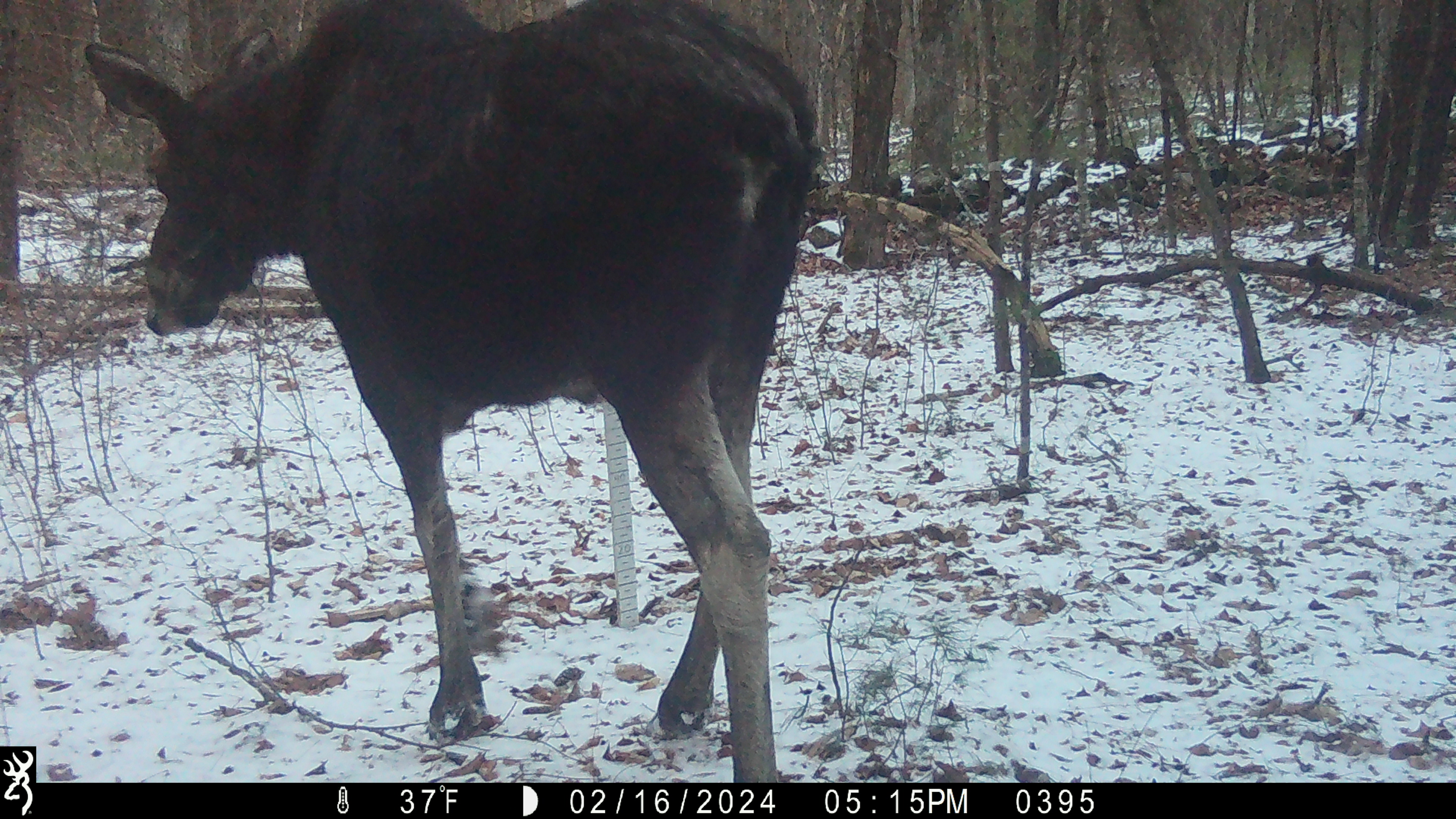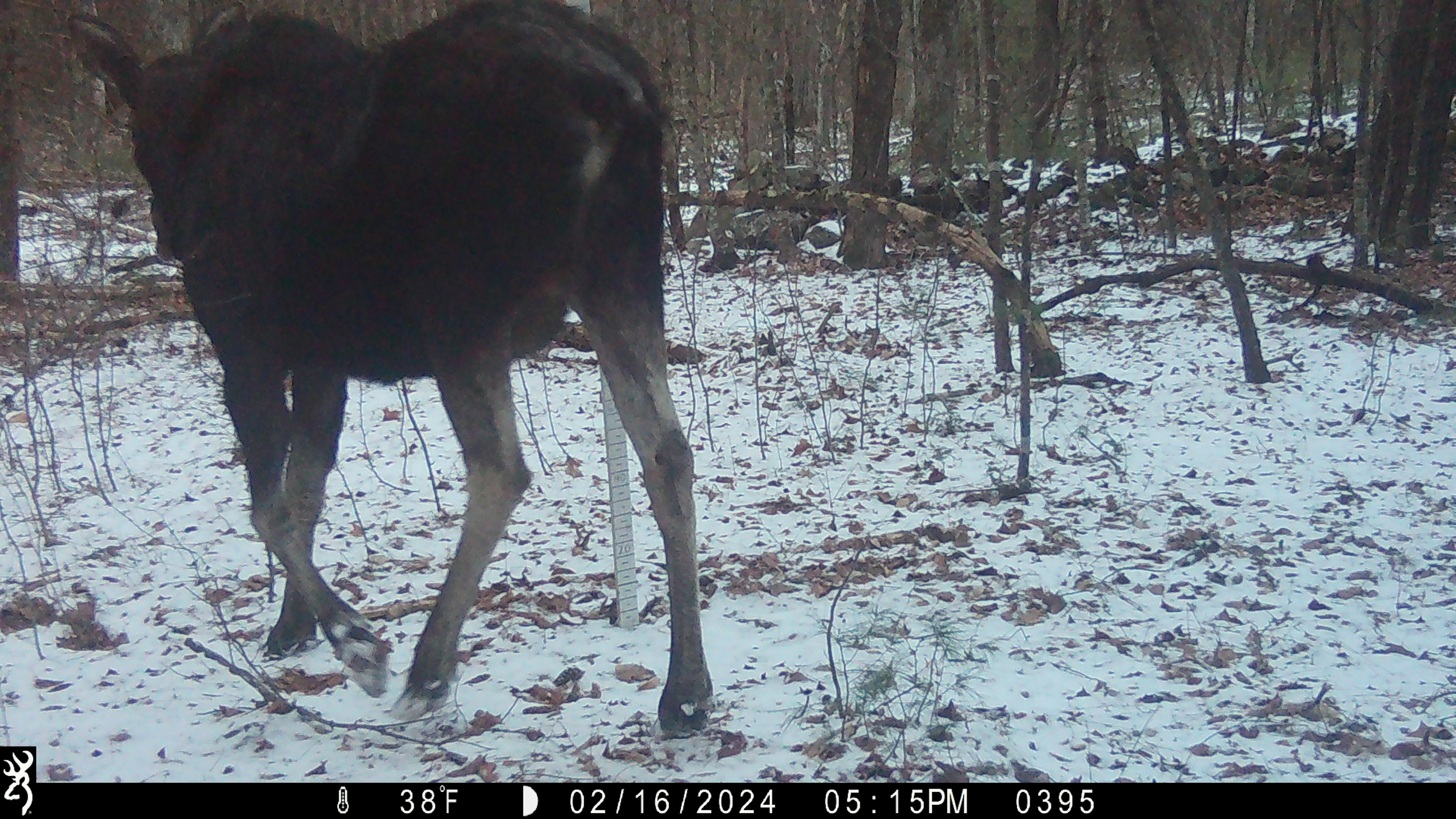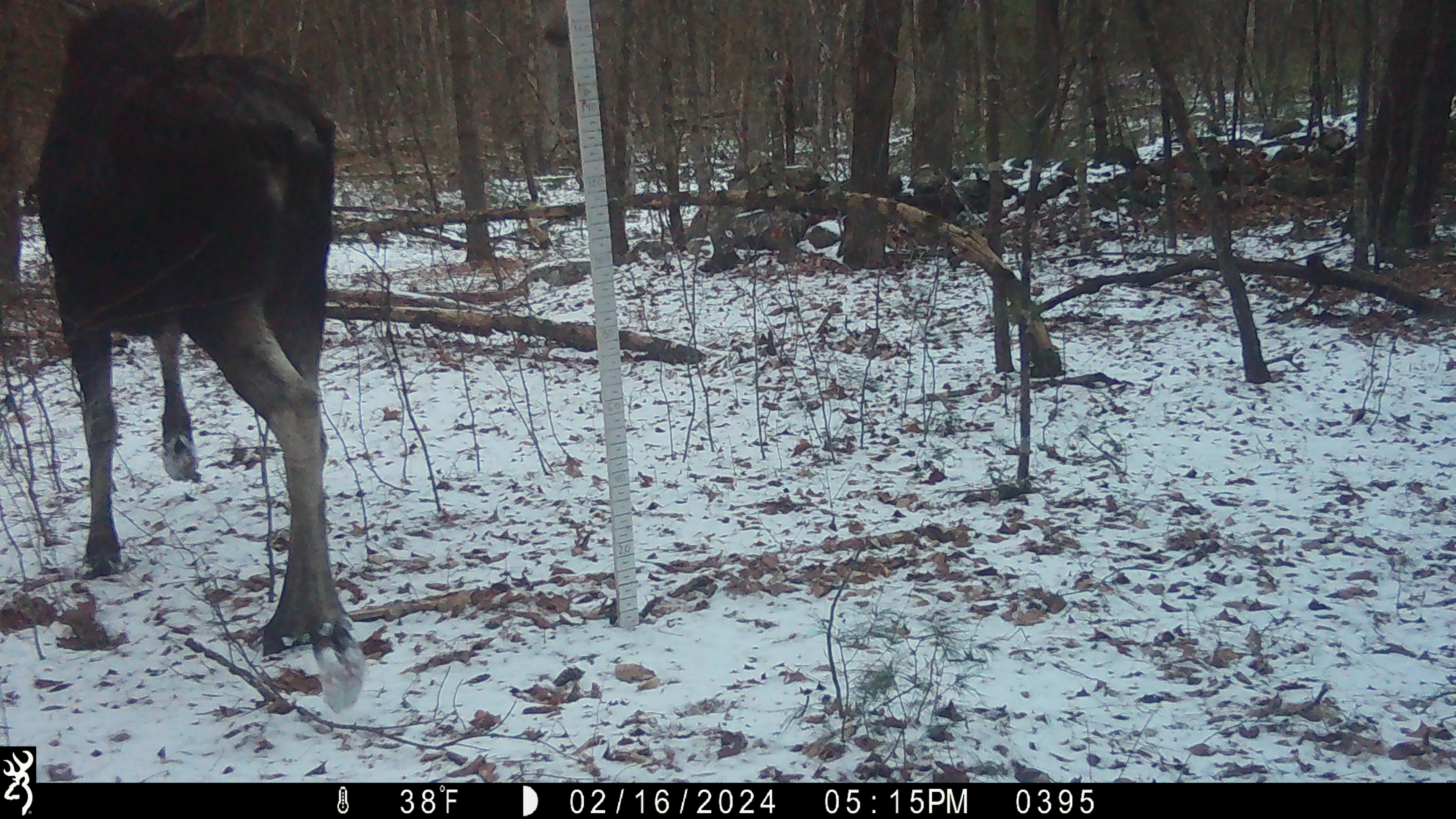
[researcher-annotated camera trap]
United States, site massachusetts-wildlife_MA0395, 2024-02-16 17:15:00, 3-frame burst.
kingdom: Animalia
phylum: Chordata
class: Mammalia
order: Artiodactyla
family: Cervidae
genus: Alces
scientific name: Alces alces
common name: moose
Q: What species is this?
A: Moose (Alces alces).